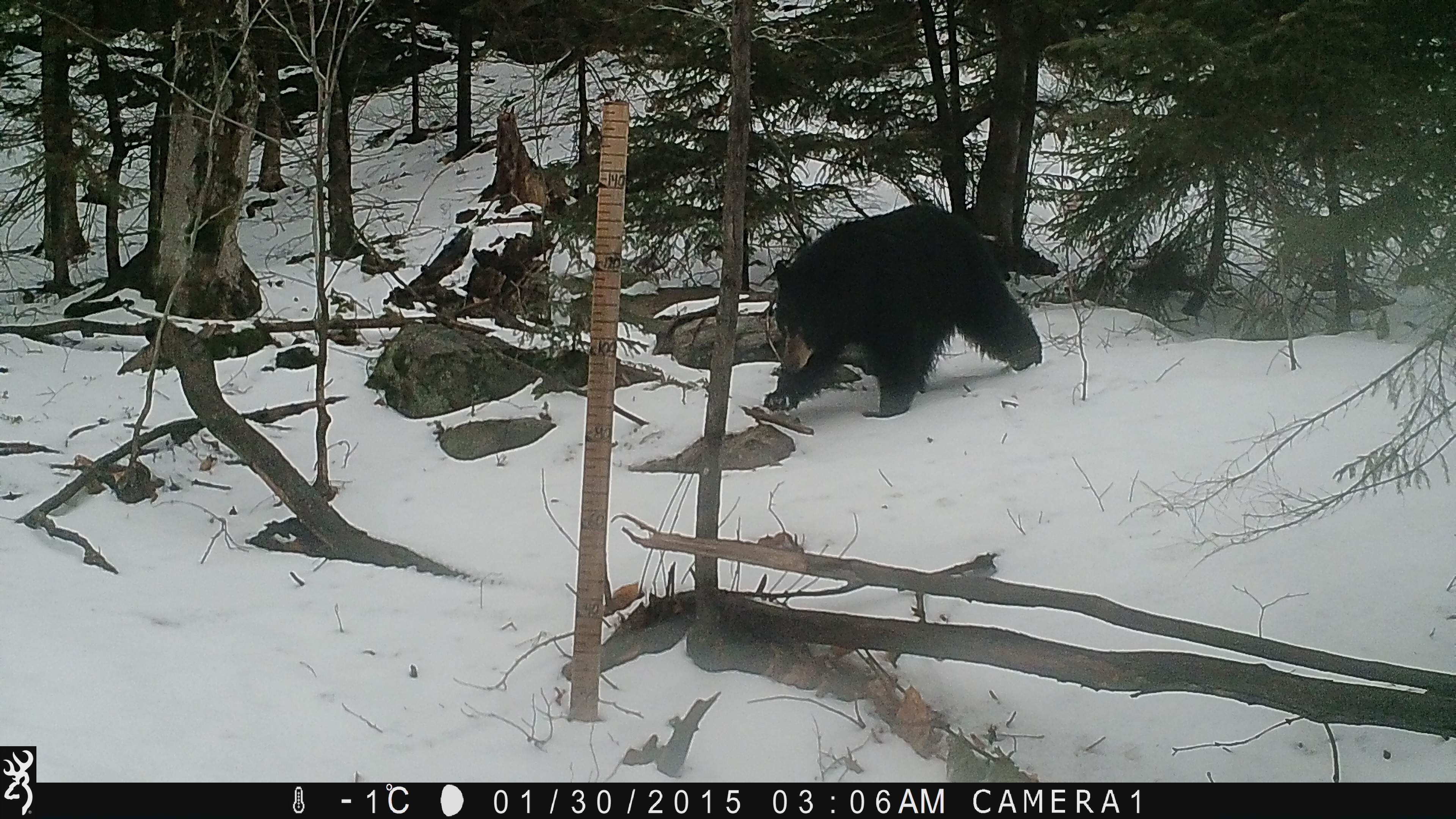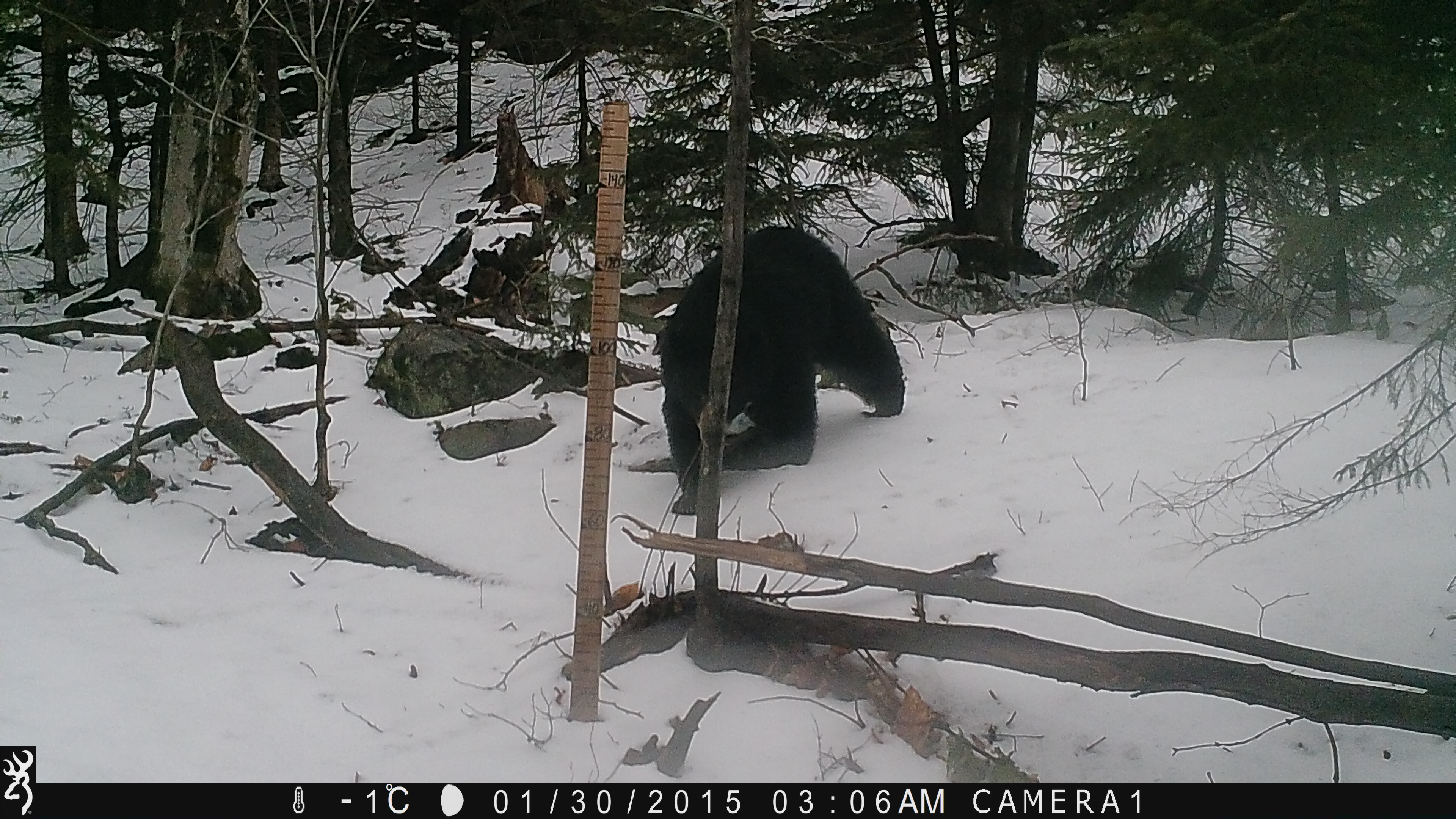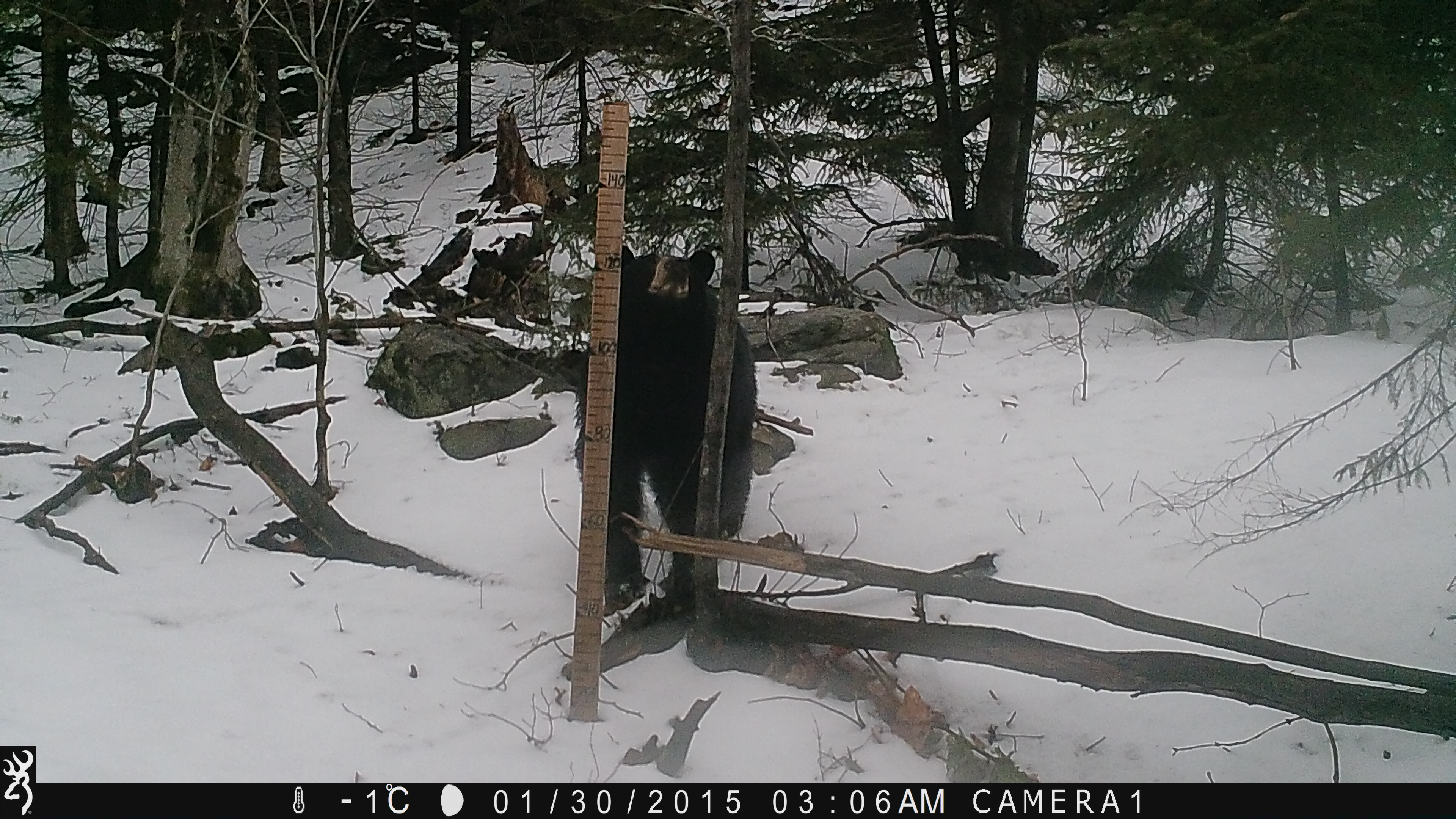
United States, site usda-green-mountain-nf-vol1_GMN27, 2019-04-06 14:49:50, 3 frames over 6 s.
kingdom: Animalia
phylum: Chordata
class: Mammalia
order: Carnivora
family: Ursidae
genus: Ursus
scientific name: Ursus americanus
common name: black bear